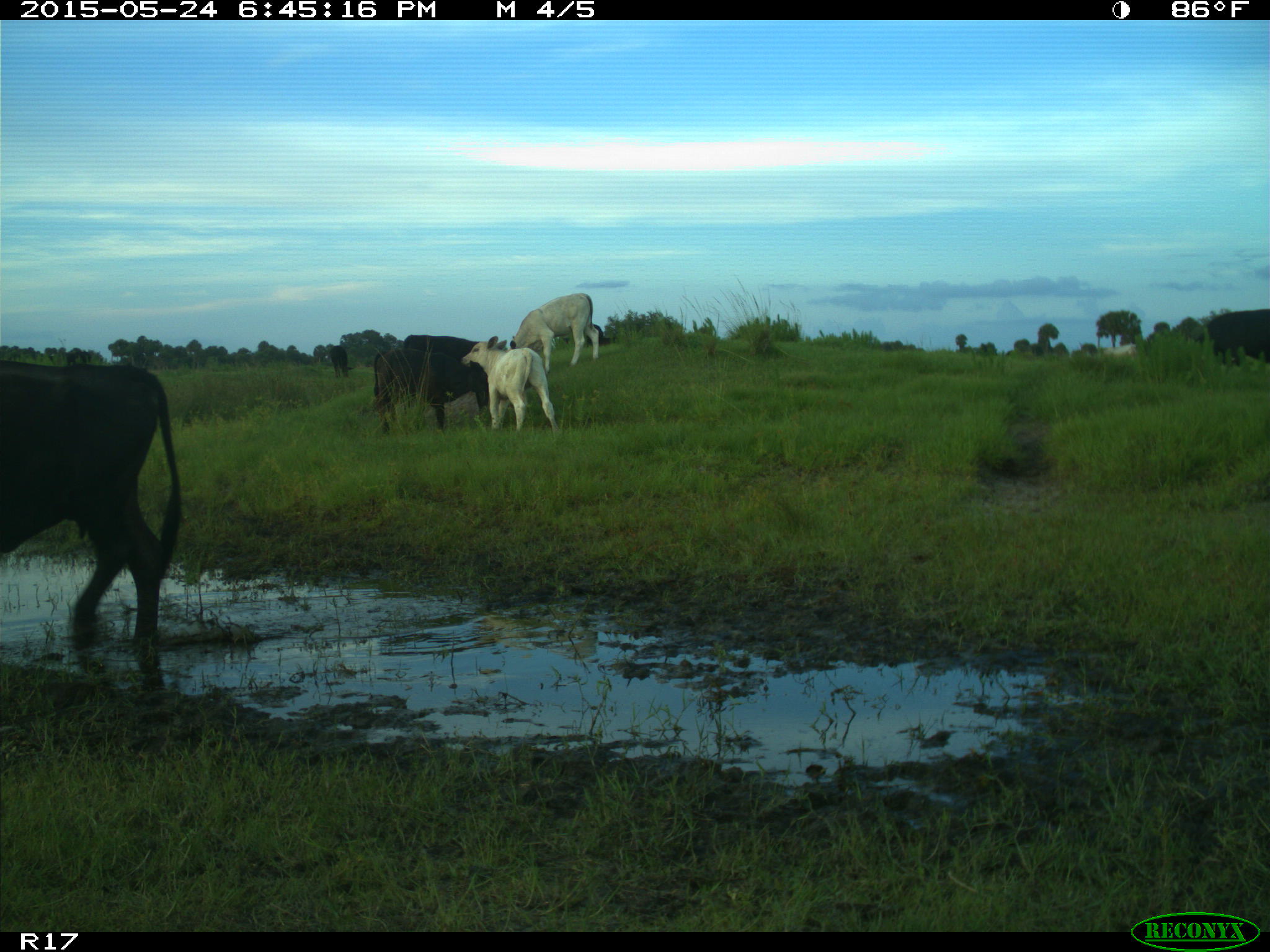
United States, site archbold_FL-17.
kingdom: Animalia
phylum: Chordata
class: Mammalia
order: Artiodactyla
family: Bovidae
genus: Bos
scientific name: Bos taurus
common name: domestic cow